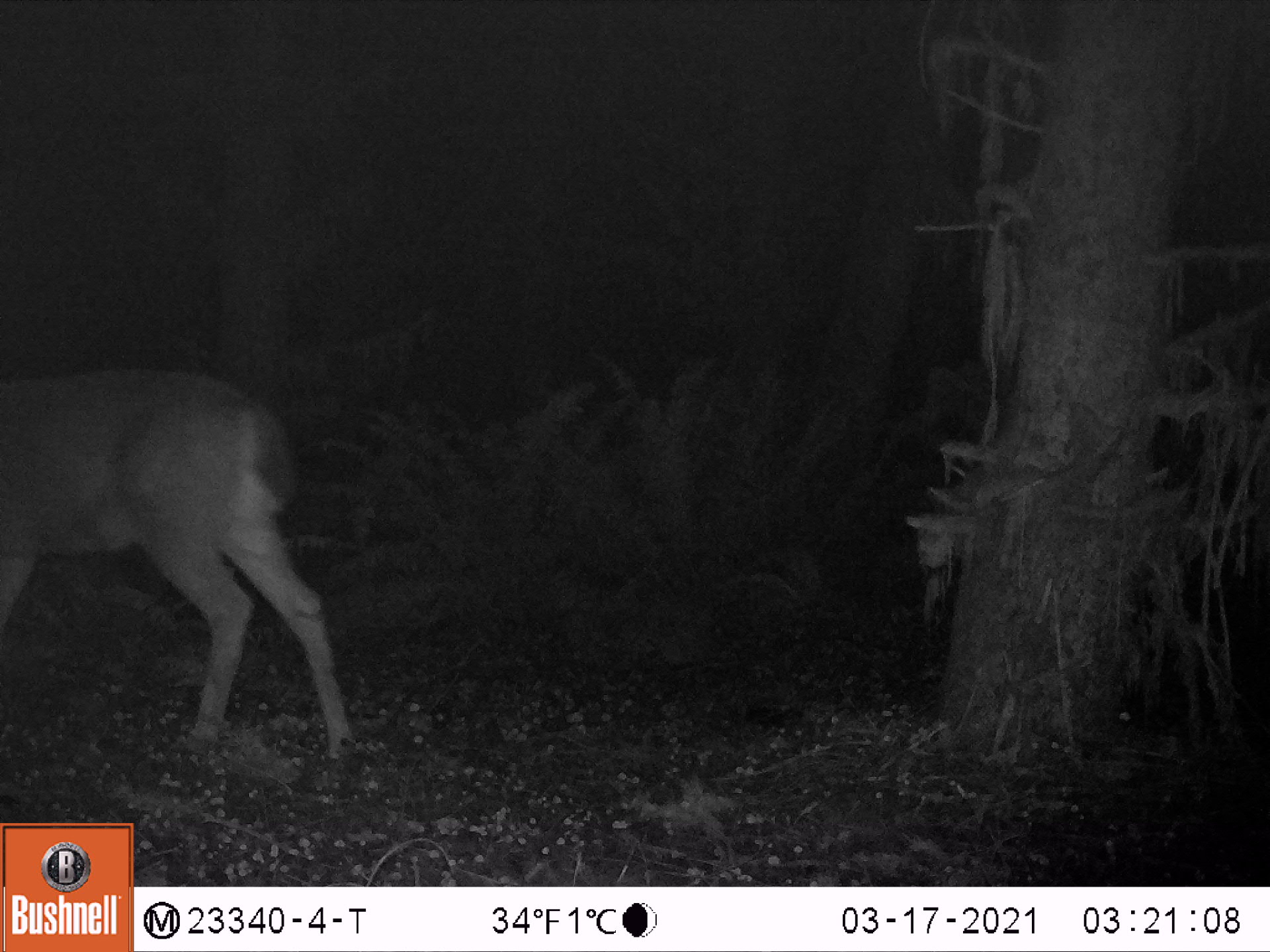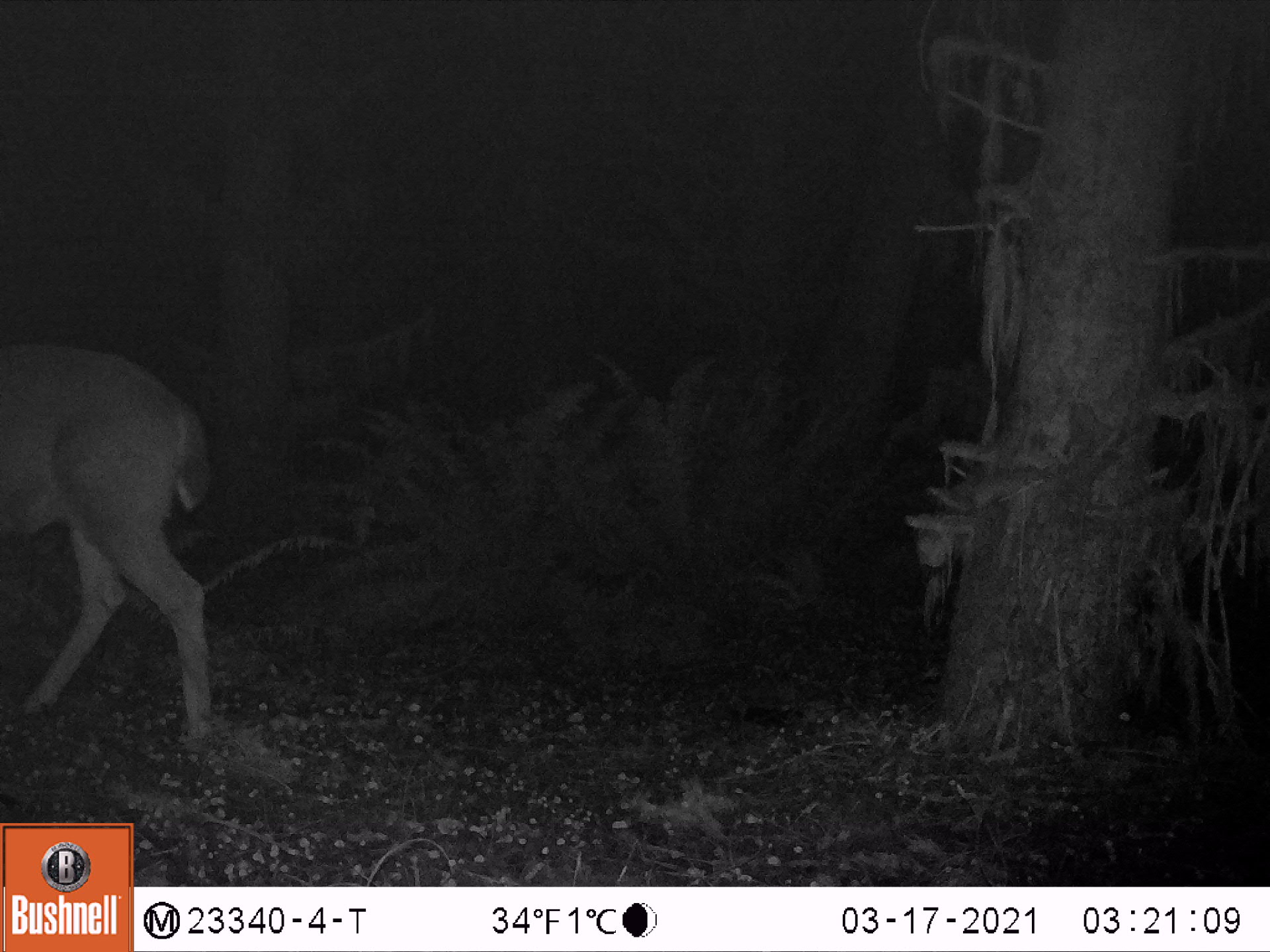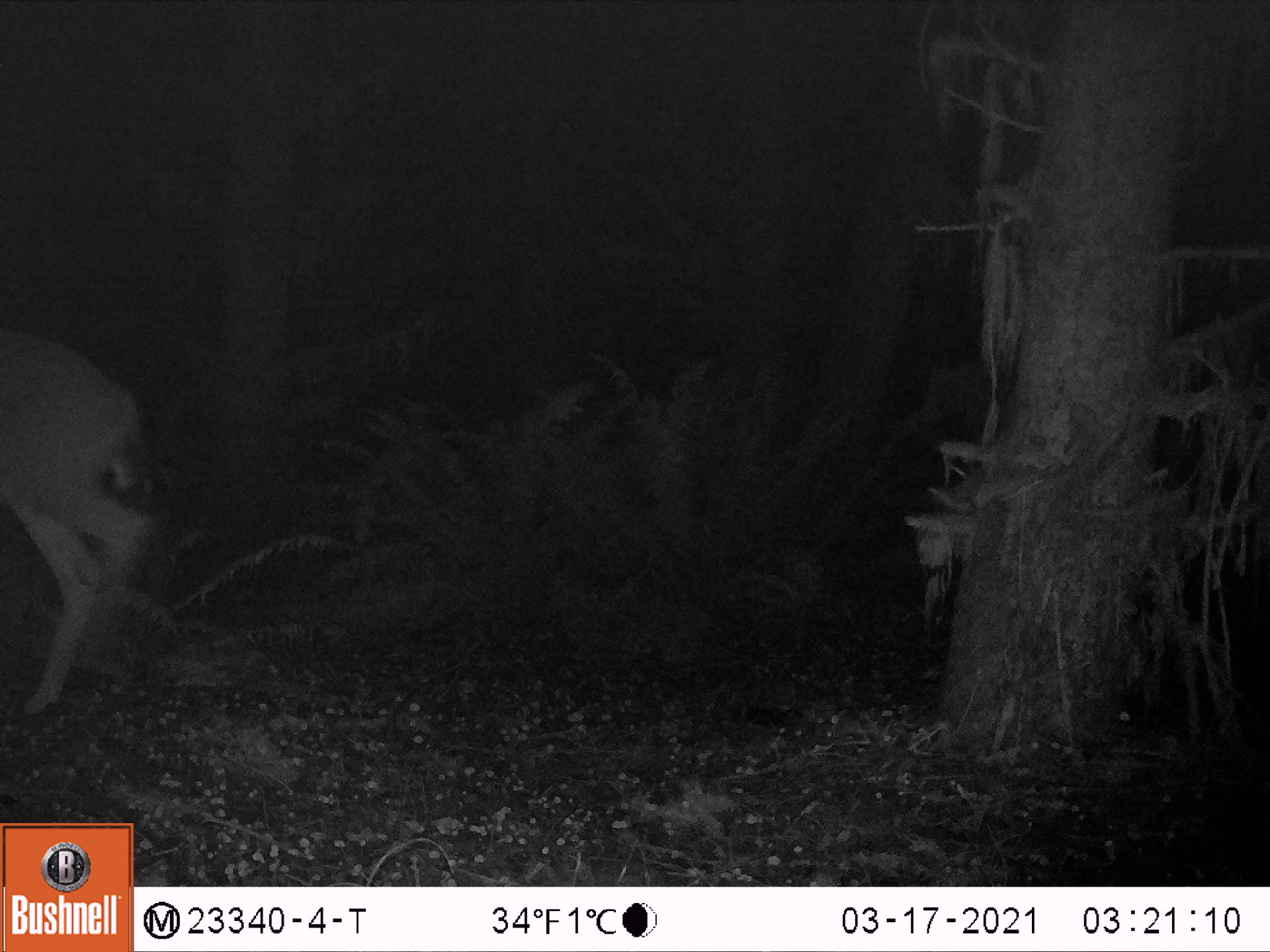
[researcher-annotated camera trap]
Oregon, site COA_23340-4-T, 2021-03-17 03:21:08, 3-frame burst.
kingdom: Animalia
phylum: Chordata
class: Mammalia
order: Artiodactyla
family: Cervidae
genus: Odocoileus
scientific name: Odocoileus hemionus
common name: black-tailed deer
Black-tailed deer (Odocoileus hemionus).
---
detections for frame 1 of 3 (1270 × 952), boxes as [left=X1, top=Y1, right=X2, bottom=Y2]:
black-tailed deer: [left=0, top=360, right=374, bottom=764]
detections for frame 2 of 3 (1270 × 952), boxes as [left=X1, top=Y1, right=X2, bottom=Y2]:
black-tailed deer: [left=0, top=334, right=234, bottom=745]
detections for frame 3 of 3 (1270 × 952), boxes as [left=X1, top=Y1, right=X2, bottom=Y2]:
black-tailed deer: [left=0, top=316, right=141, bottom=726]